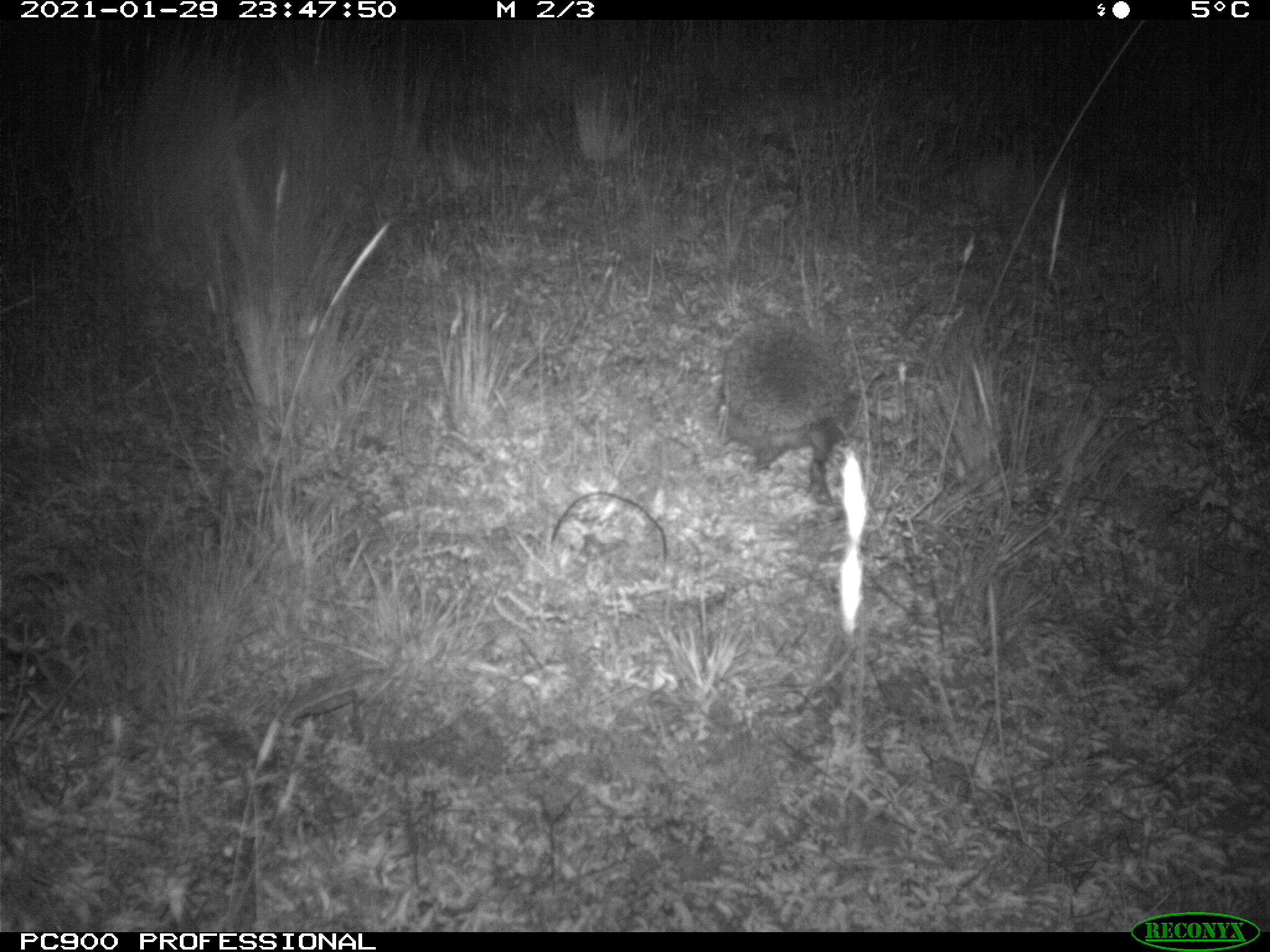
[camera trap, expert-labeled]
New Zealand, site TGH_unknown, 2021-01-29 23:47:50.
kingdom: Animalia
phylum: Chordata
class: Mammalia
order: Eulipotyphla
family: Erinaceidae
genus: Erinaceus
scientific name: Erinaceus europaeus europaeus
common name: european hedgehog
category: hedgehog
Hedgehog (european hedgehog) (Erinaceus europaeus europaeus).